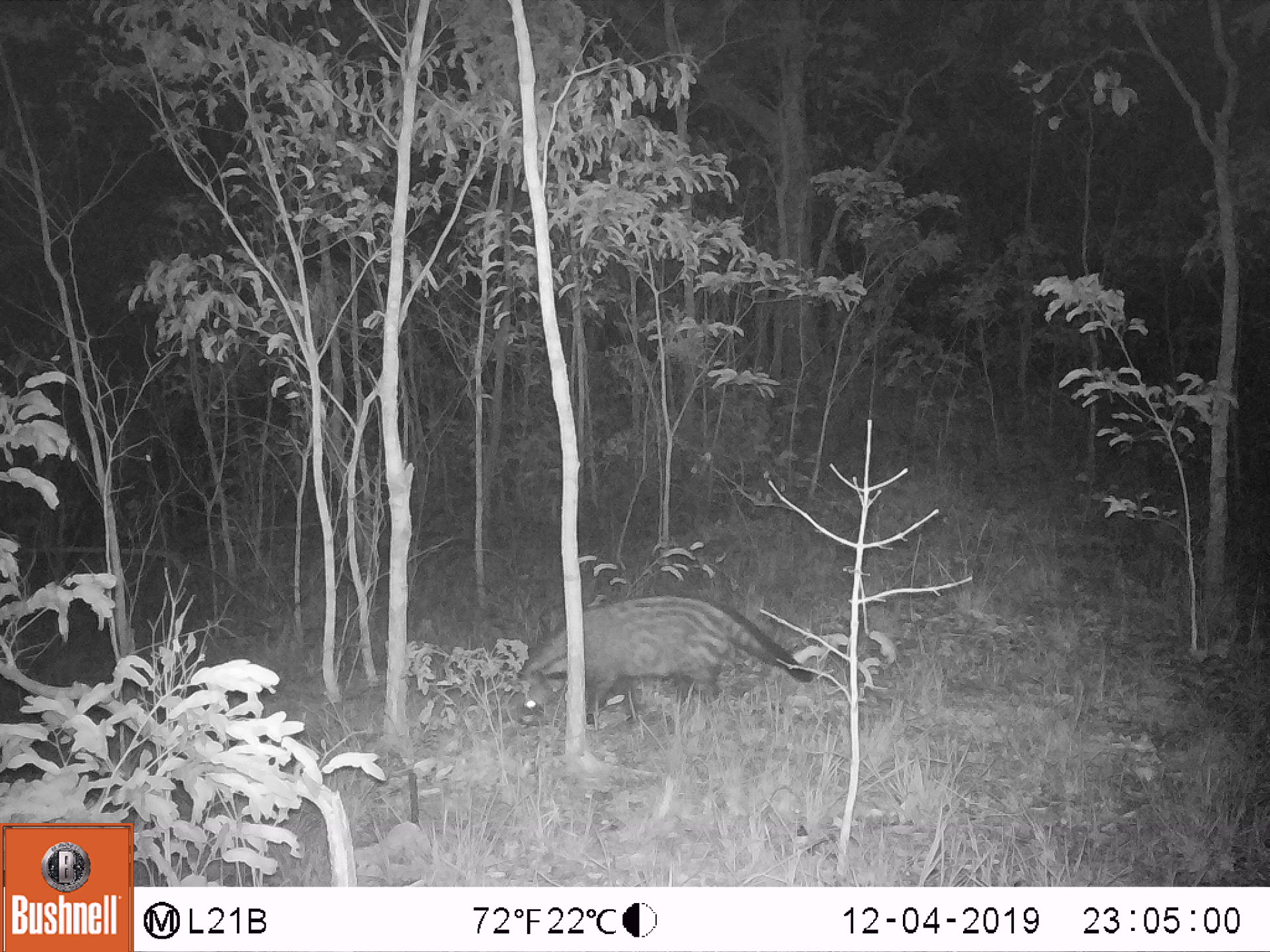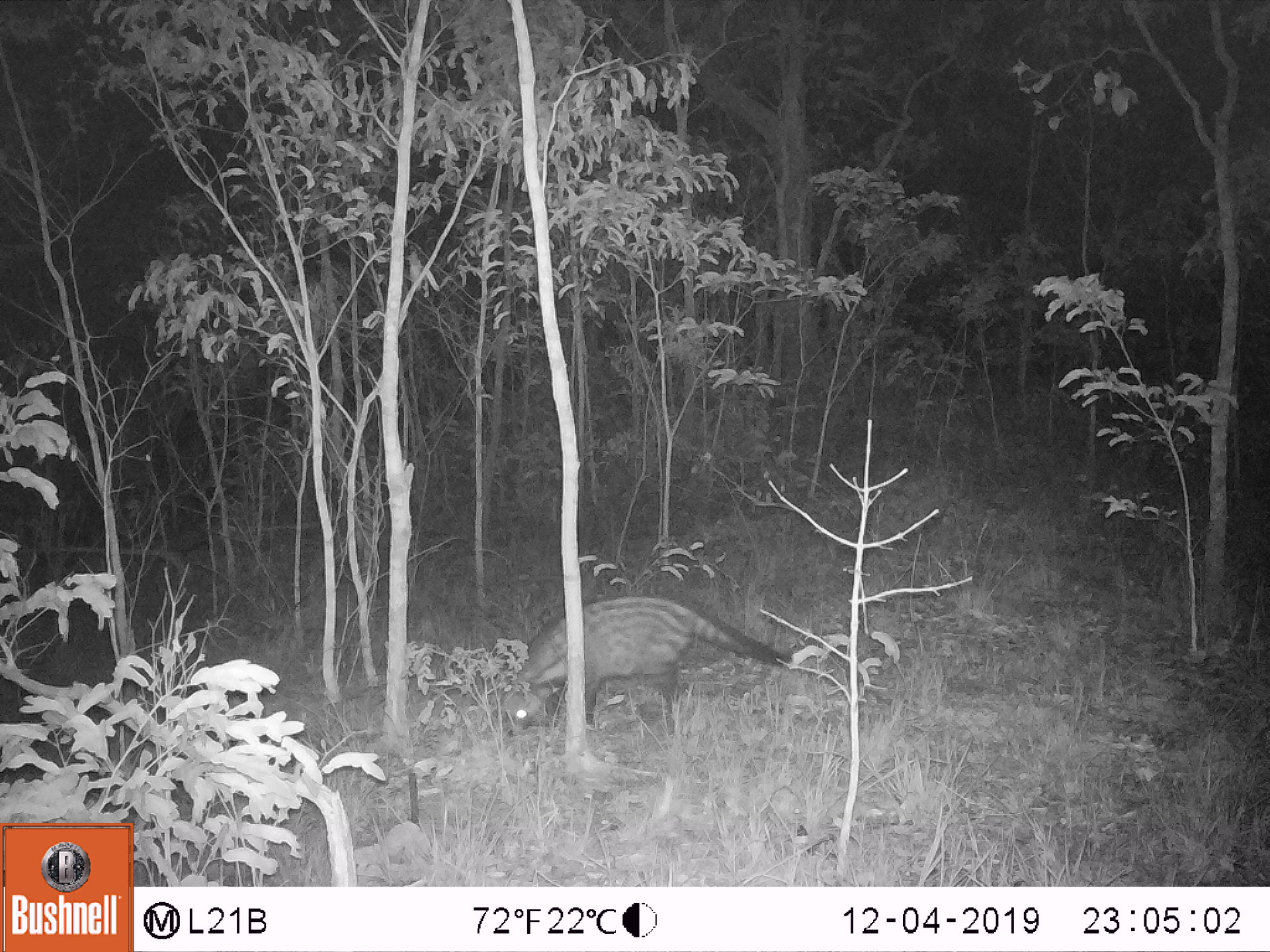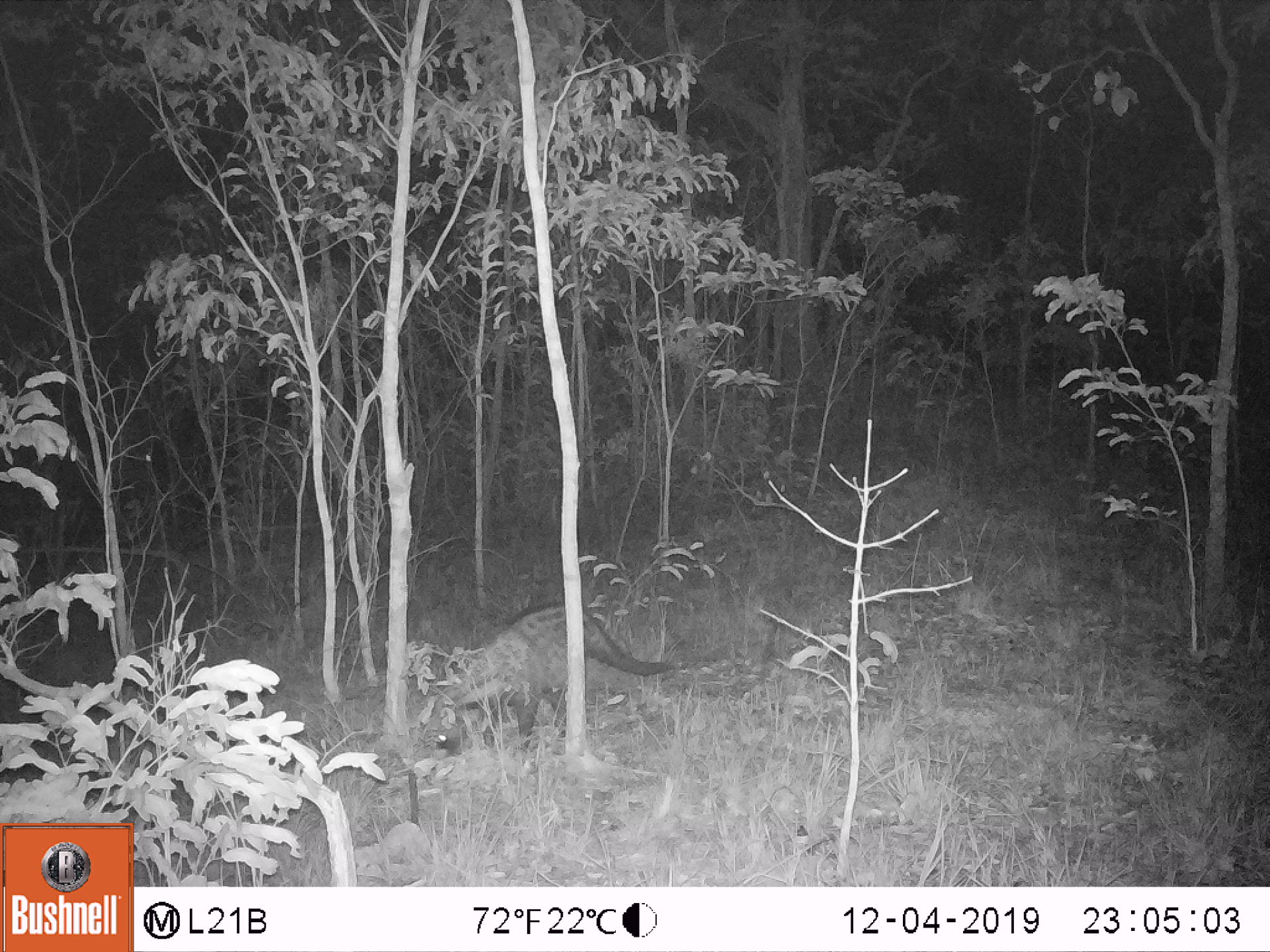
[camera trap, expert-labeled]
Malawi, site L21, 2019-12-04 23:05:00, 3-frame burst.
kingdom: Animalia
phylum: Chordata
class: Mammalia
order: Carnivora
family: Viverridae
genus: Civettictis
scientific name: Civettictis civetta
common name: african civet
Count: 1.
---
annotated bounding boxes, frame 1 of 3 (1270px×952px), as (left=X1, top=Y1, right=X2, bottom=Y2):
african civet: (left=506, top=586, right=821, bottom=732)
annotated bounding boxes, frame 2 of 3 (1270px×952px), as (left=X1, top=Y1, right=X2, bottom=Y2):
african civet: (left=501, top=579, right=792, bottom=736)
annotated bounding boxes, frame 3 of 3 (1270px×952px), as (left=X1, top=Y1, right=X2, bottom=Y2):
african civet: (left=428, top=601, right=683, bottom=764)